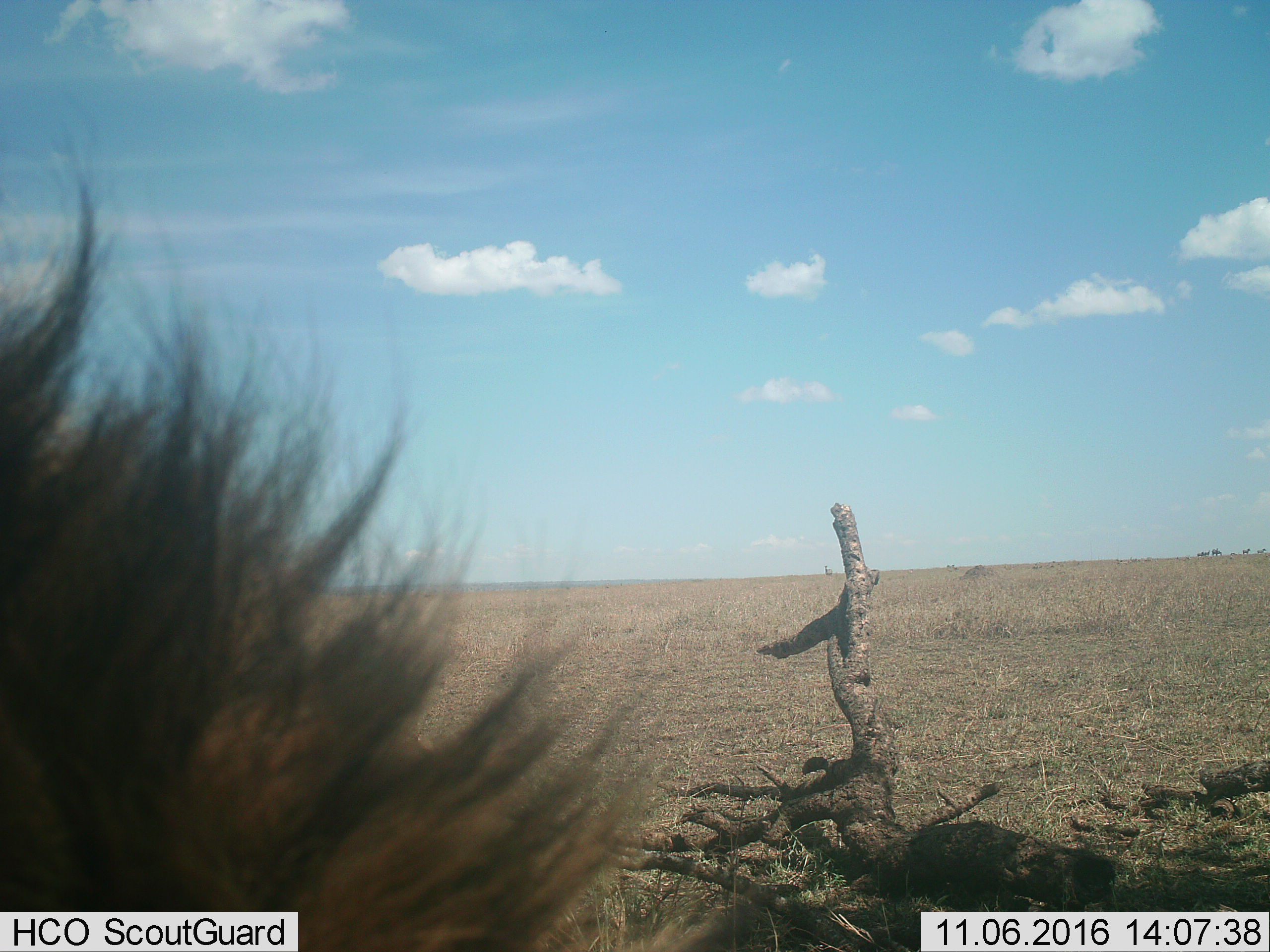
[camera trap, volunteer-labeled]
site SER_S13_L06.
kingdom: Animalia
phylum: Chordata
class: Mammalia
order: Carnivora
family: Felidae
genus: Panthera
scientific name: Panthera leo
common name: lion male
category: lionmale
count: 1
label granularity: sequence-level